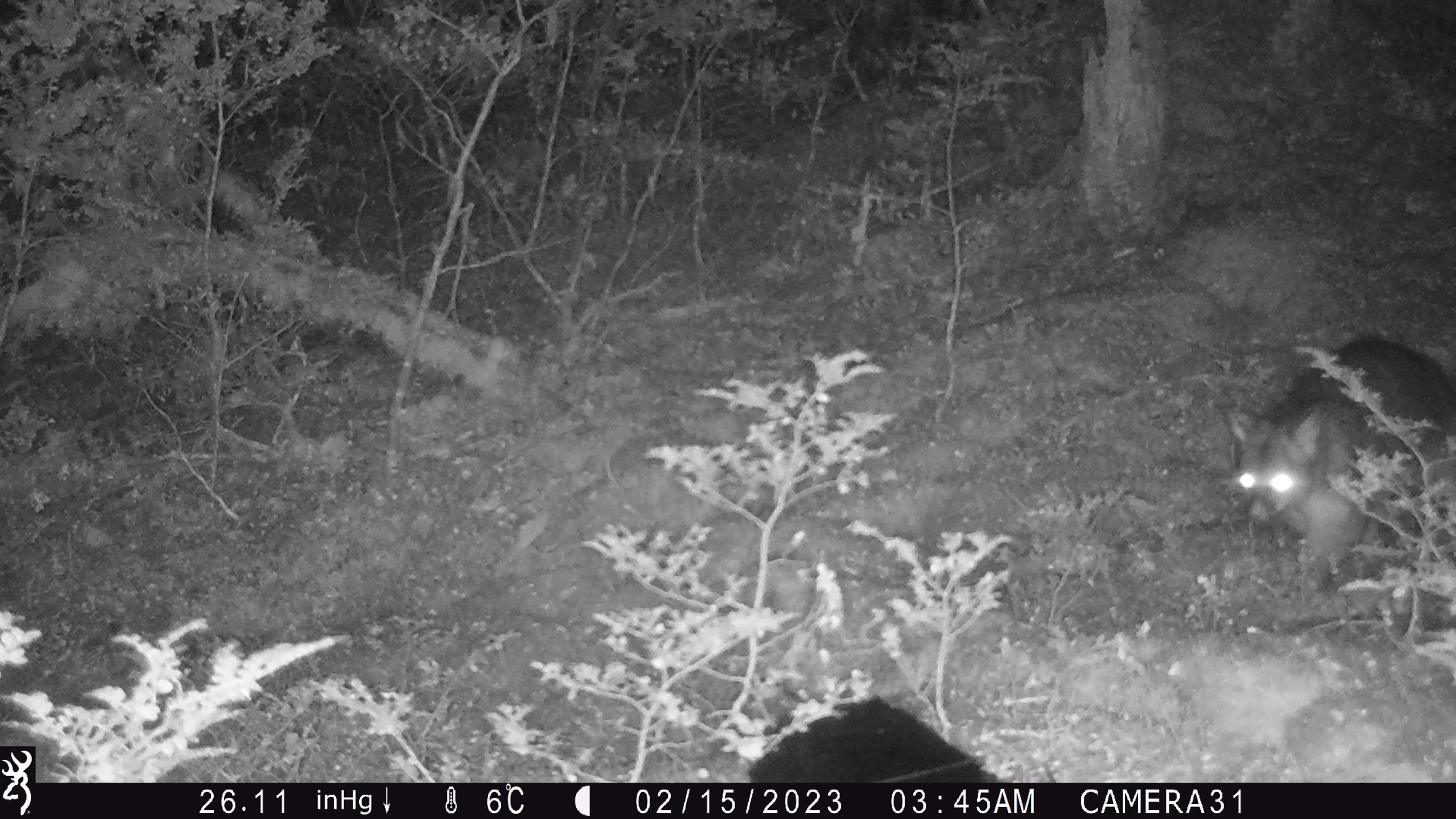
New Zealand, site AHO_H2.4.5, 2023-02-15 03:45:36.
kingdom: Animalia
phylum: Chordata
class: Mammalia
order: Carnivora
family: Mustelidae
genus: Mustela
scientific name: Mustela erminea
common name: stoat